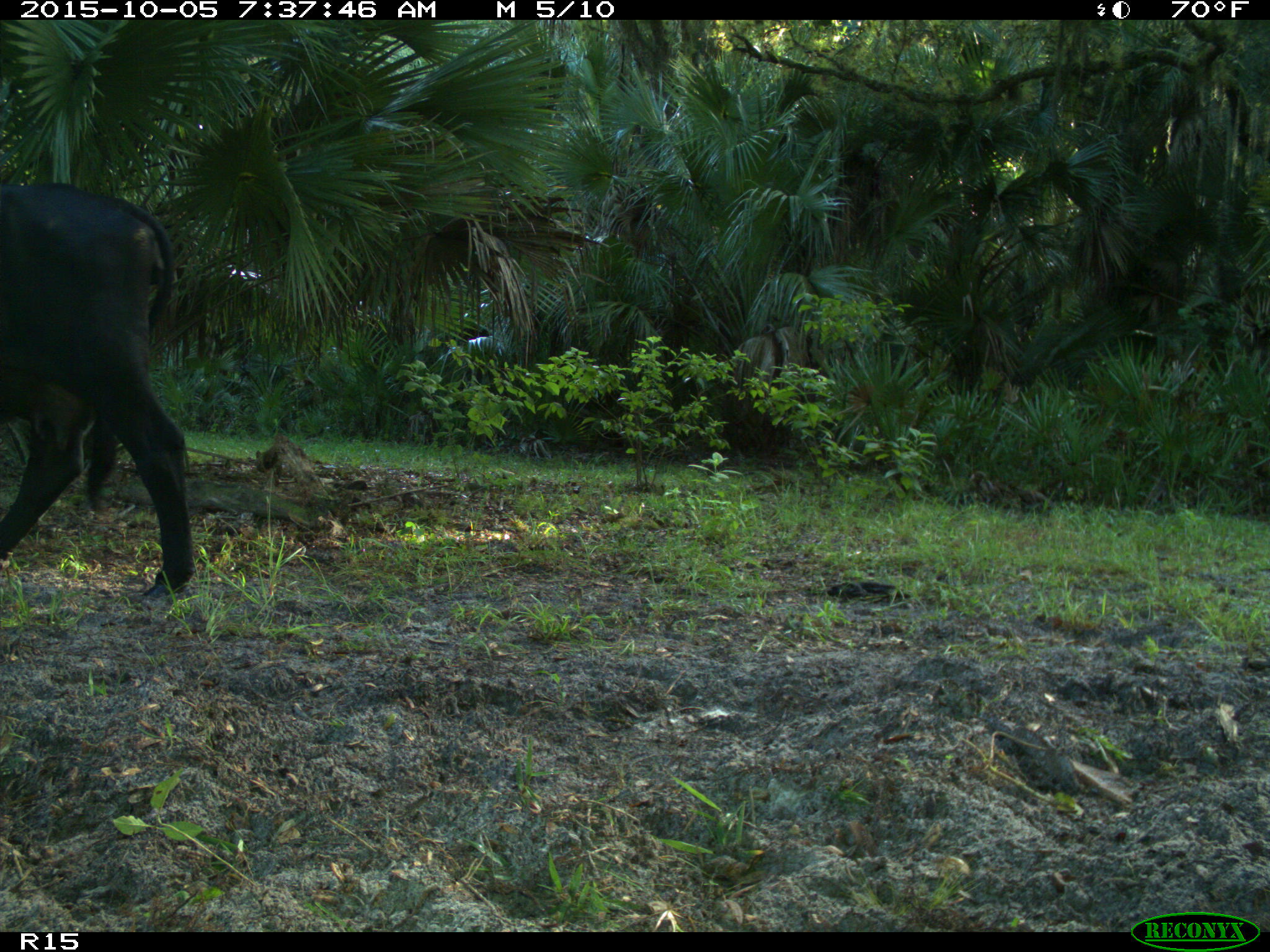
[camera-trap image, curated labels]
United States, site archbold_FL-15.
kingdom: Animalia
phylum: Chordata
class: Mammalia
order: Artiodactyla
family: Bovidae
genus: Bos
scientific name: Bos taurus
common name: domestic cow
Bos taurus (domestic cow).